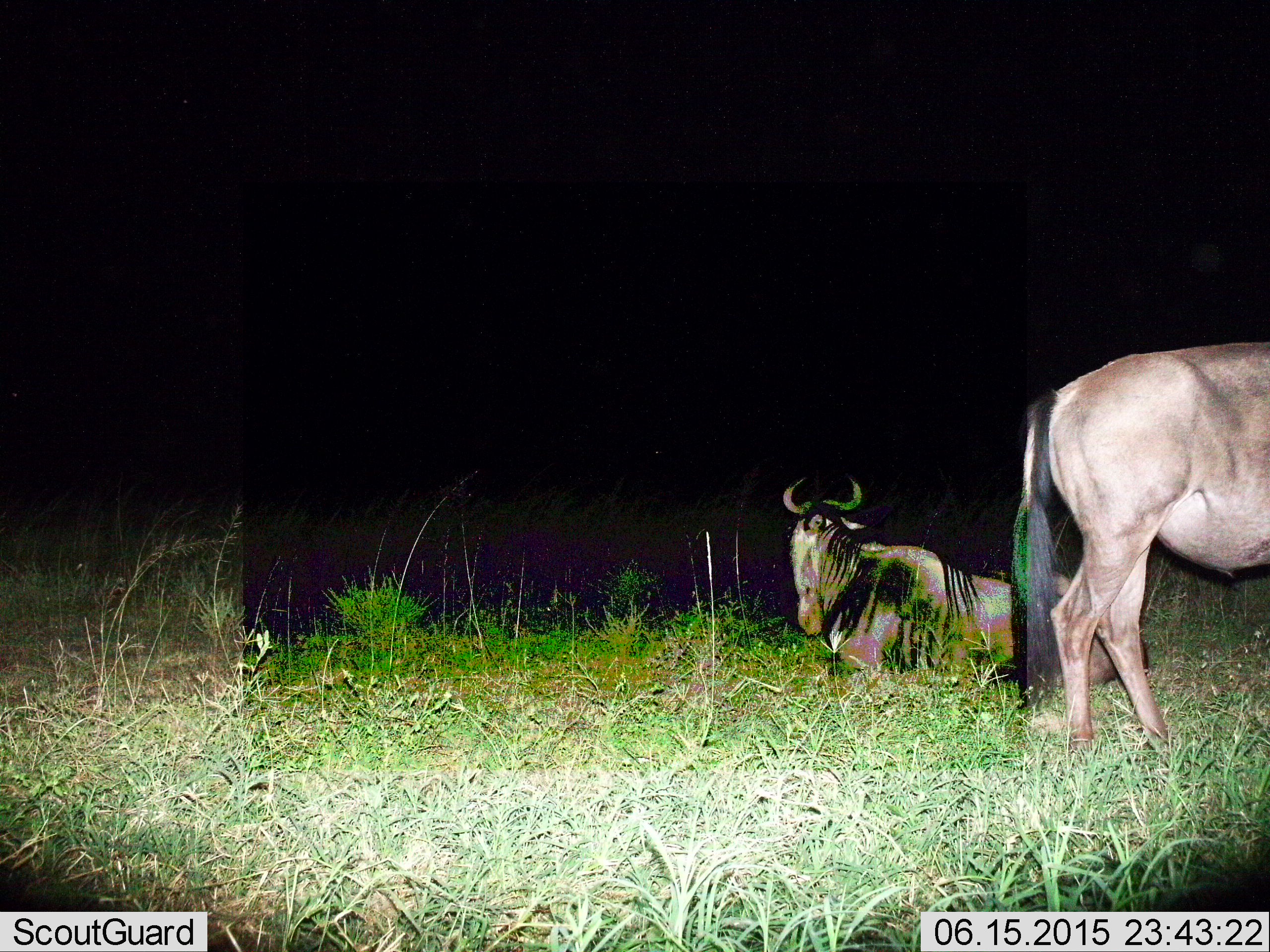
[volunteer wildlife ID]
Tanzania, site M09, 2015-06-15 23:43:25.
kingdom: Animalia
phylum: Chordata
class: Mammalia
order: Artiodactyla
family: Bovidae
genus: Connochaetes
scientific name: Connochaetes taurinus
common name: blue wildebeest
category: wildebeest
Wildebeest (blue wildebeest) (Connochaetes taurinus), count 2. Behavior (volunteer vote fractions): standing 100%, resting 100%, moving 0%, interacting 0%. Young present (vote fraction): 0%. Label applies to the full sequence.